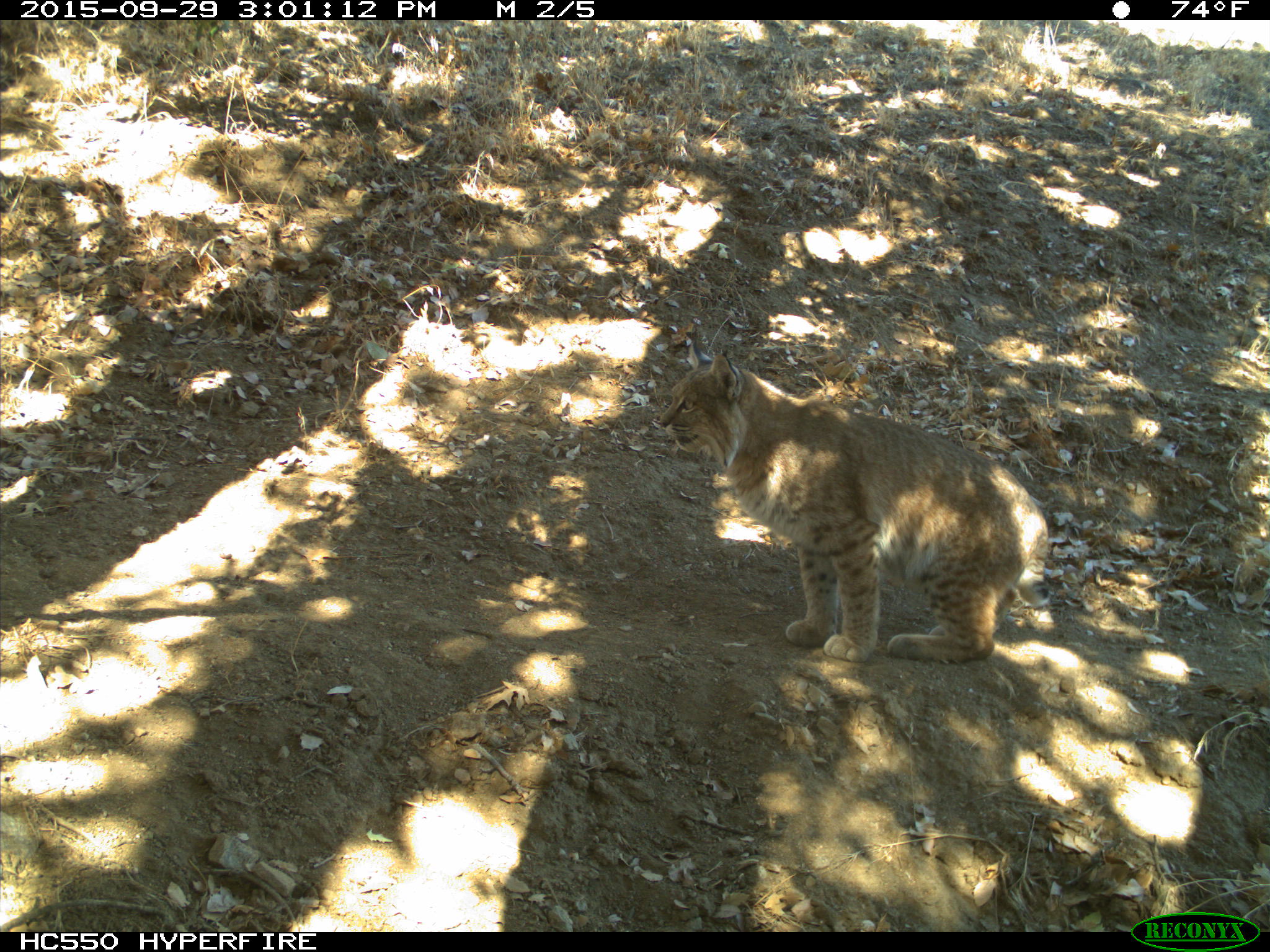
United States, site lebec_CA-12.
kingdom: Animalia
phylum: Chordata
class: Mammalia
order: Carnivora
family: Felidae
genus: Lynx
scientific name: Lynx rufus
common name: bobcat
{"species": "Lynx rufus (bobcat)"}